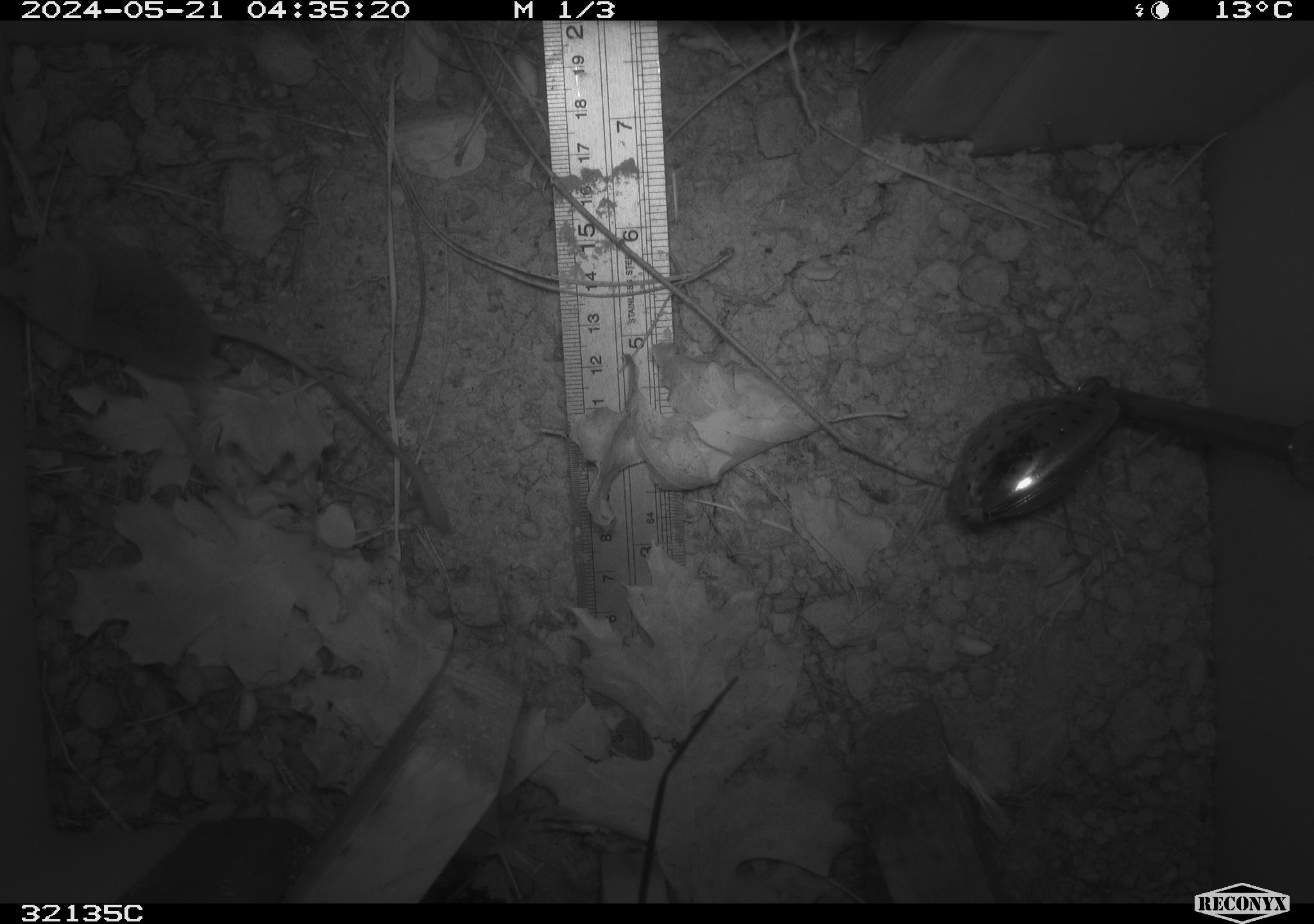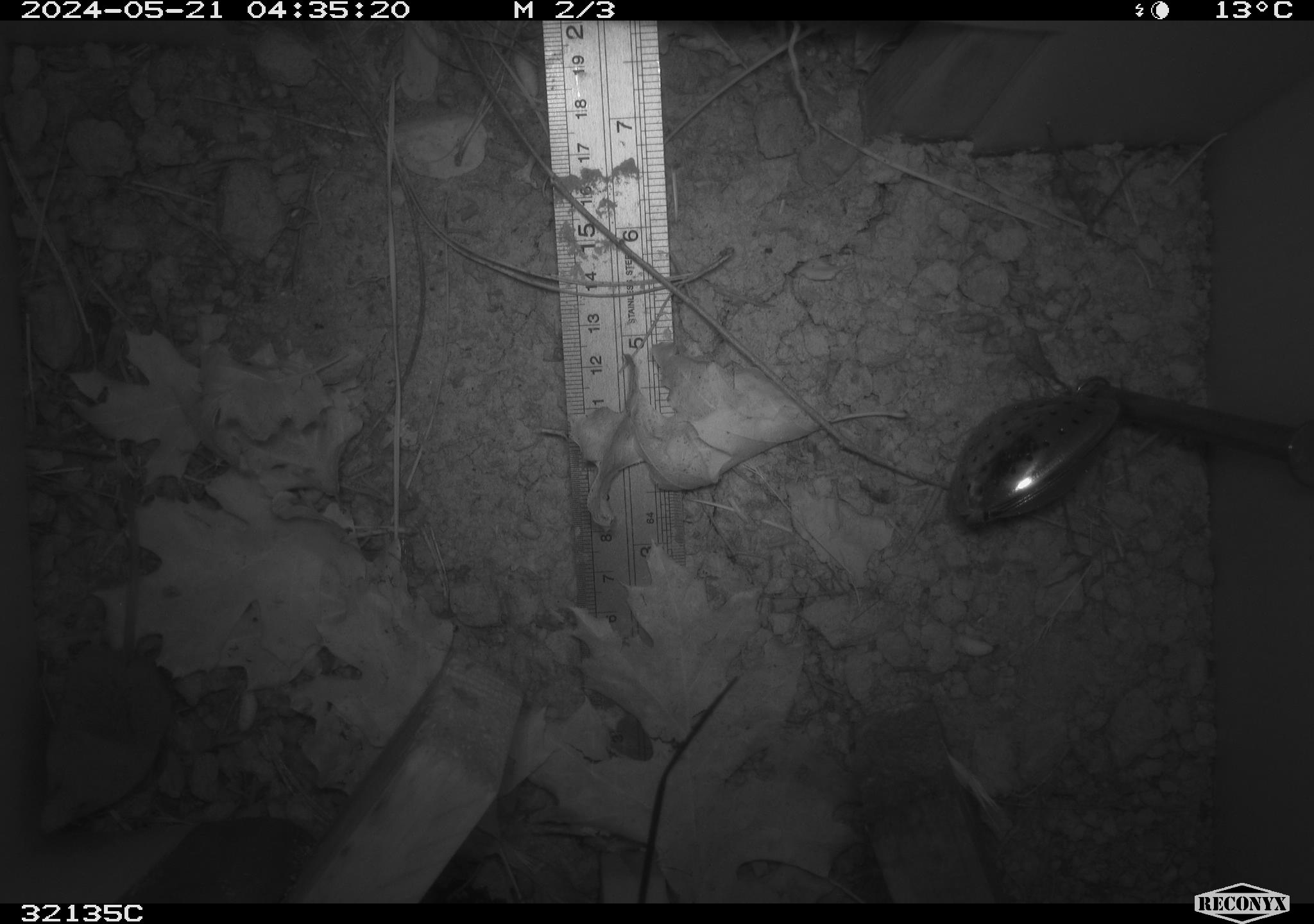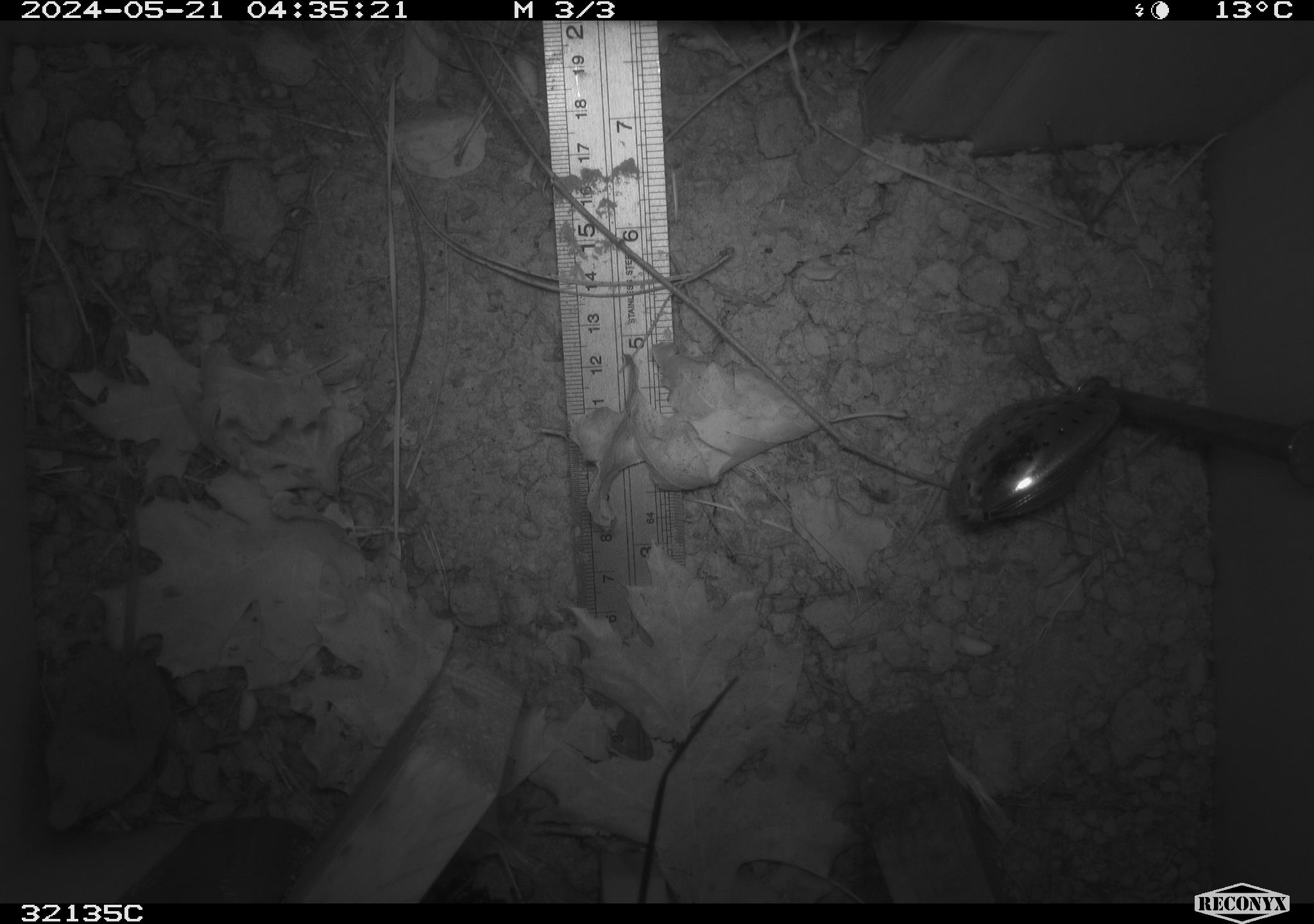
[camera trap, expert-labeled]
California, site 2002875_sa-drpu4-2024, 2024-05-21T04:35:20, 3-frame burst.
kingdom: Animalia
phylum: Chordata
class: Mammalia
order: Eulipotyphla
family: Soricidae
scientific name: Soricidae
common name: shrews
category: soricidae family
Soricidae family (shrews) (Soricidae).